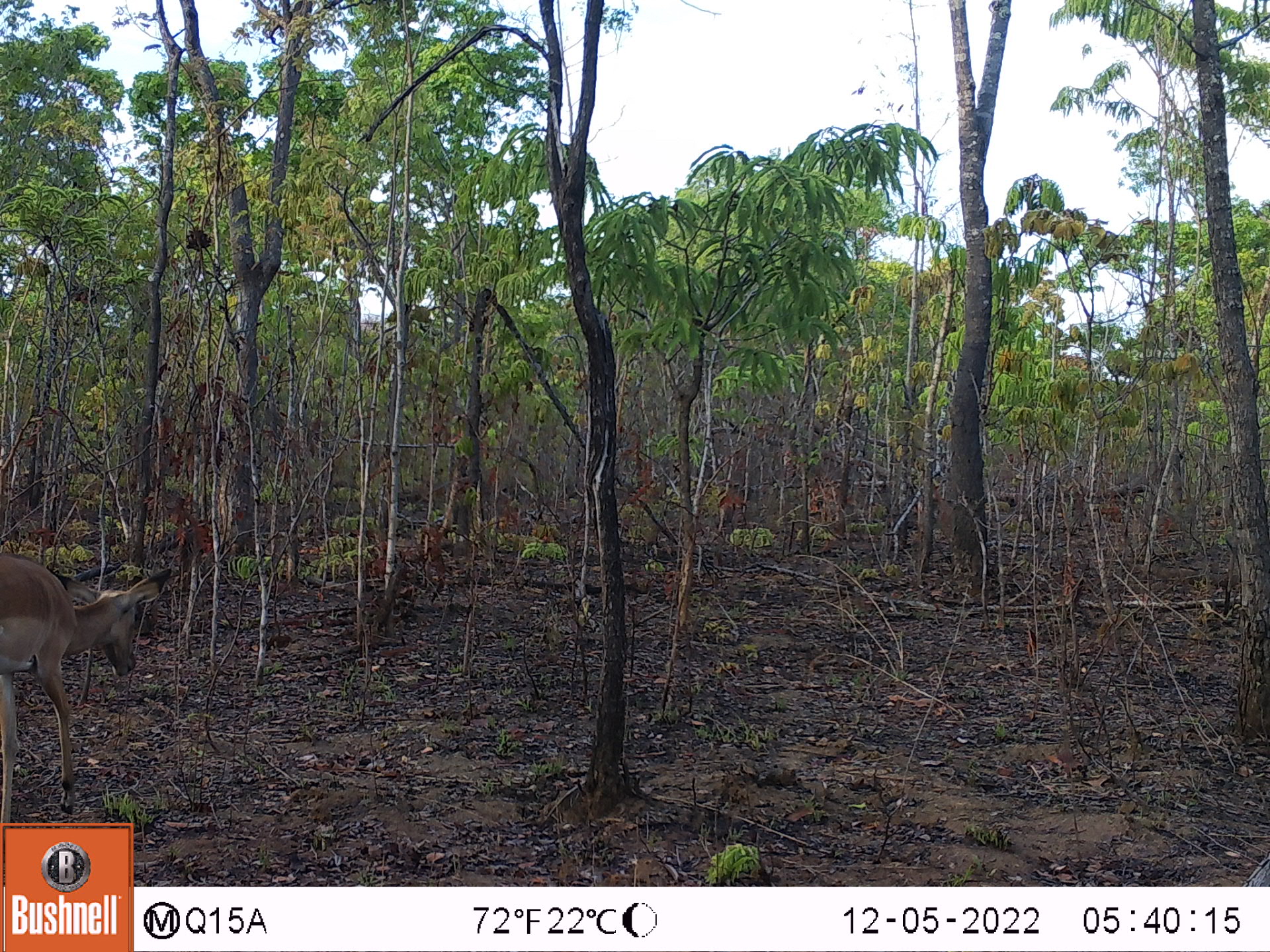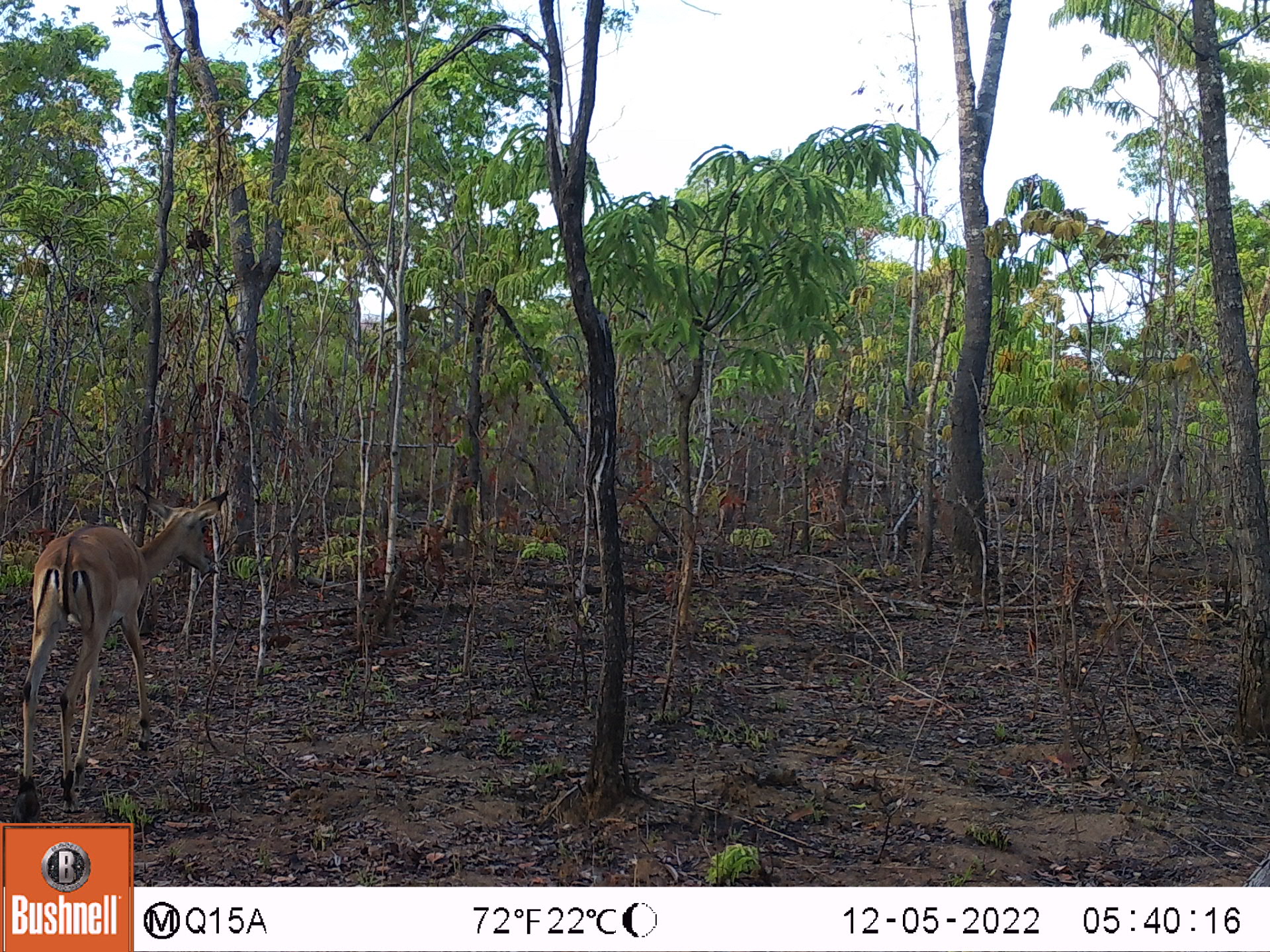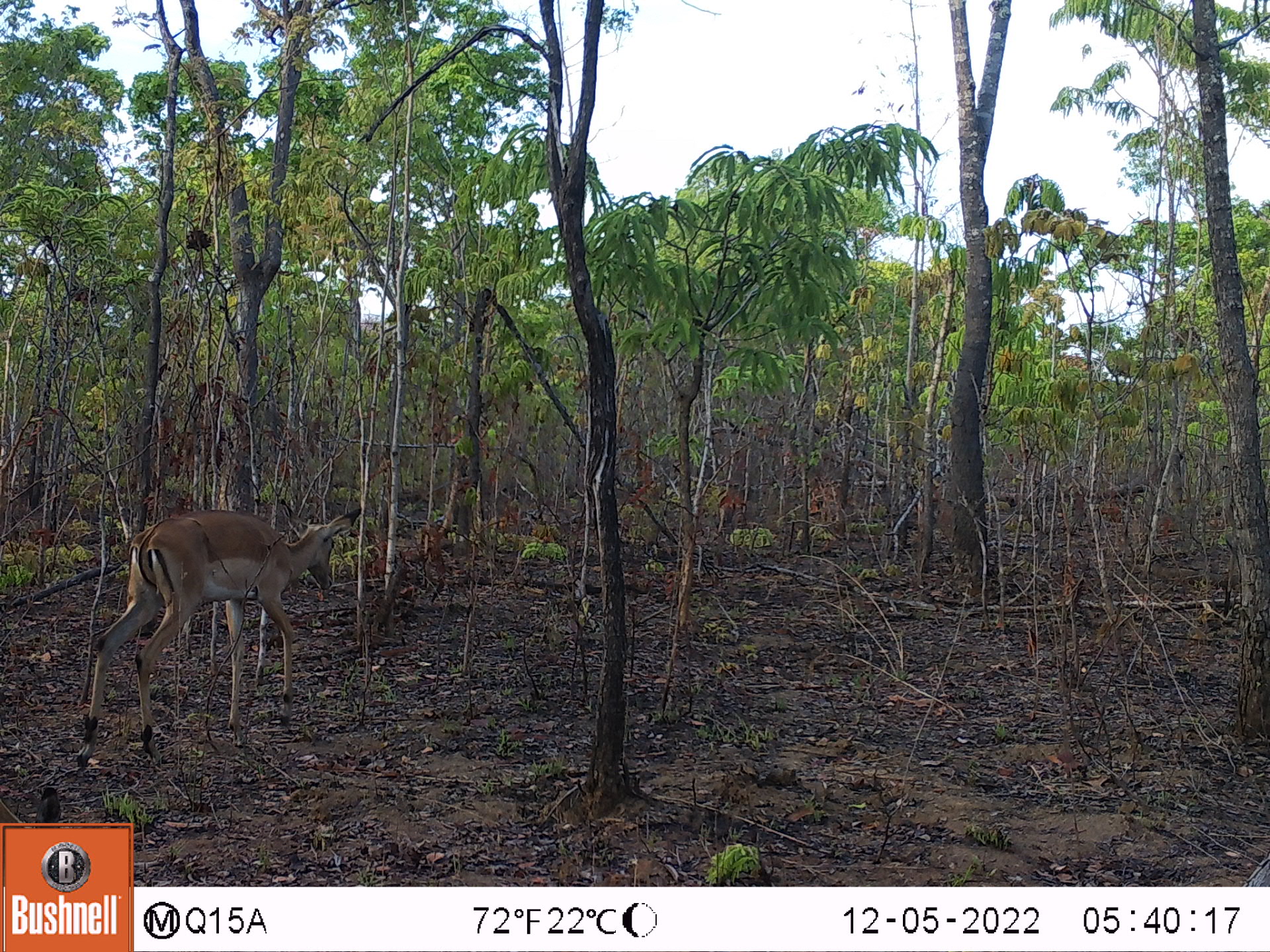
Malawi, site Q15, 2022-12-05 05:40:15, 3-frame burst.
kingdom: Animalia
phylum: Chordata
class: Mammalia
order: Artiodactyla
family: Bovidae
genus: Aepyceros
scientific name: Aepyceros melampus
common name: impala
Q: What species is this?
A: Impala (Aepyceros melampus).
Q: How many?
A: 1.